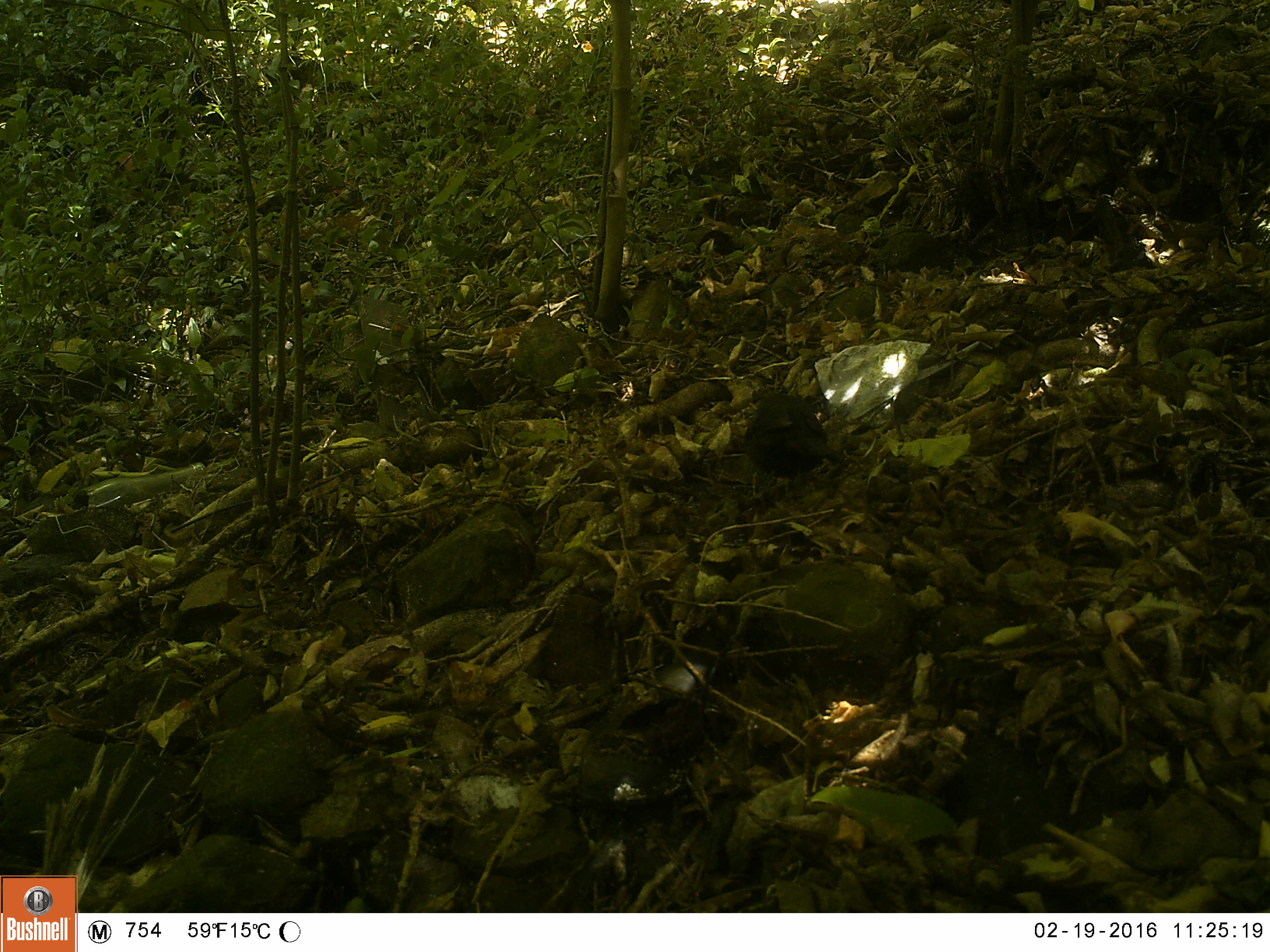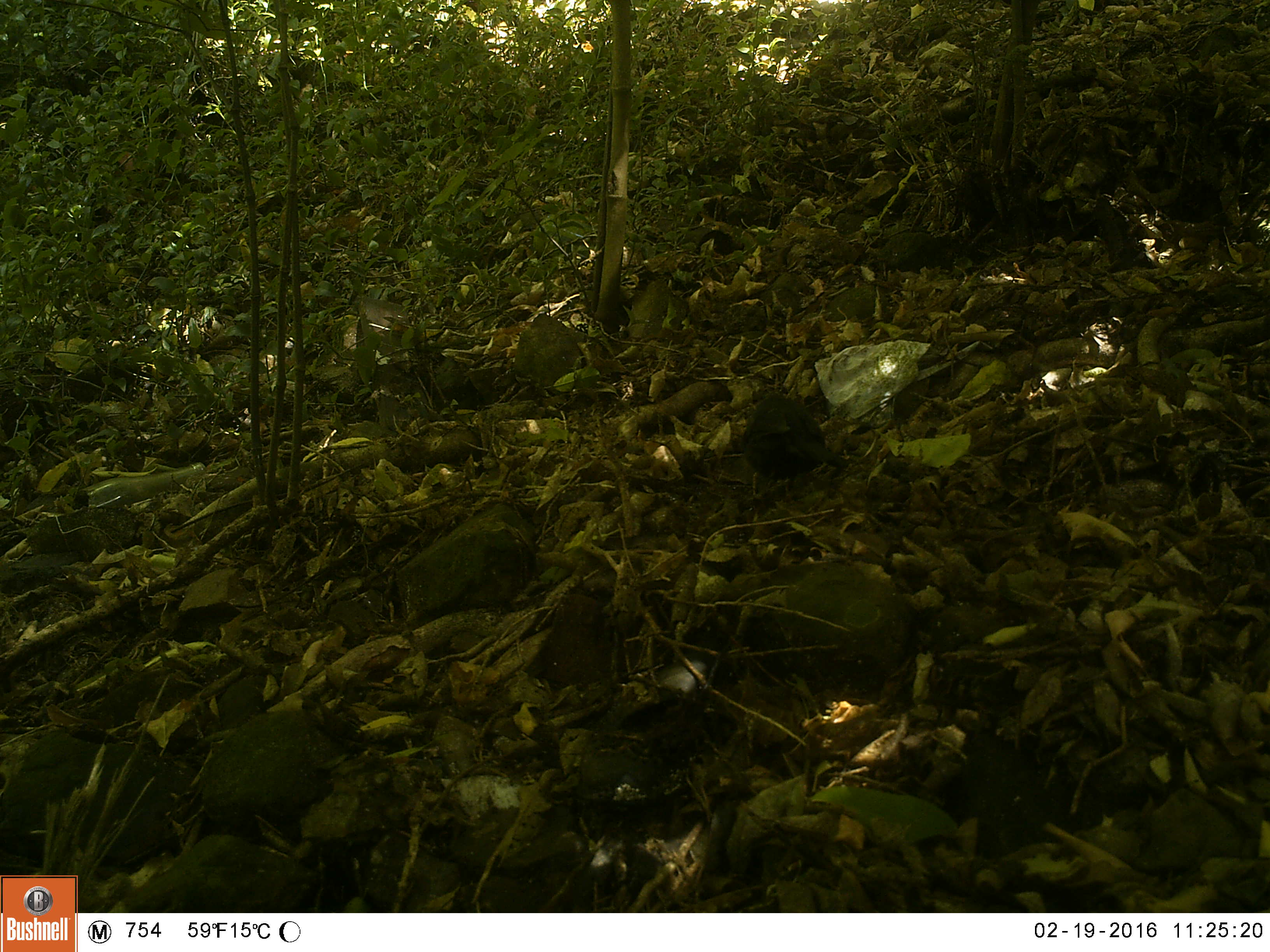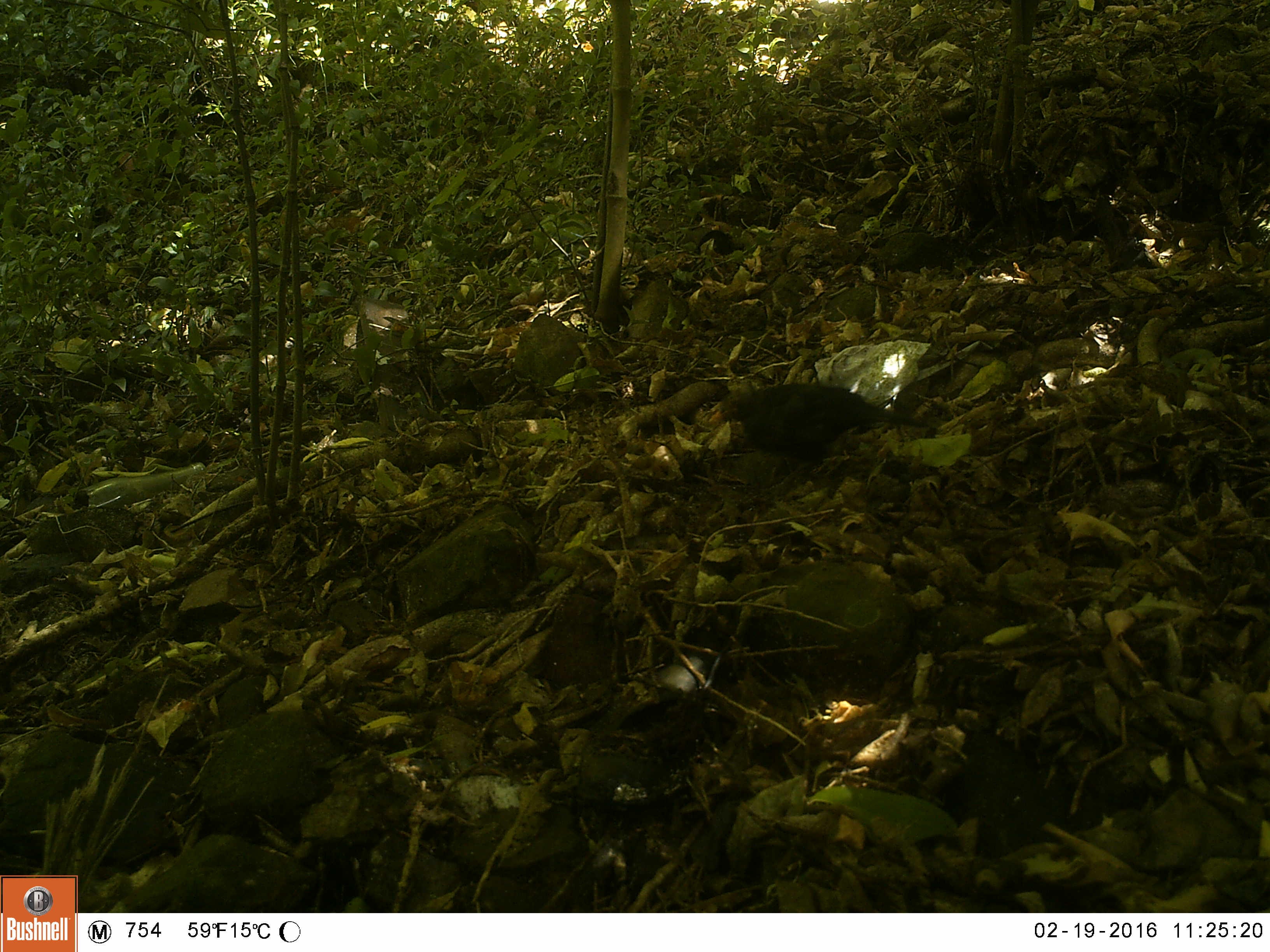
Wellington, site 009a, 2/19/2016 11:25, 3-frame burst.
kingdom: Animalia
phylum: Chordata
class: Aves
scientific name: Aves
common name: bird